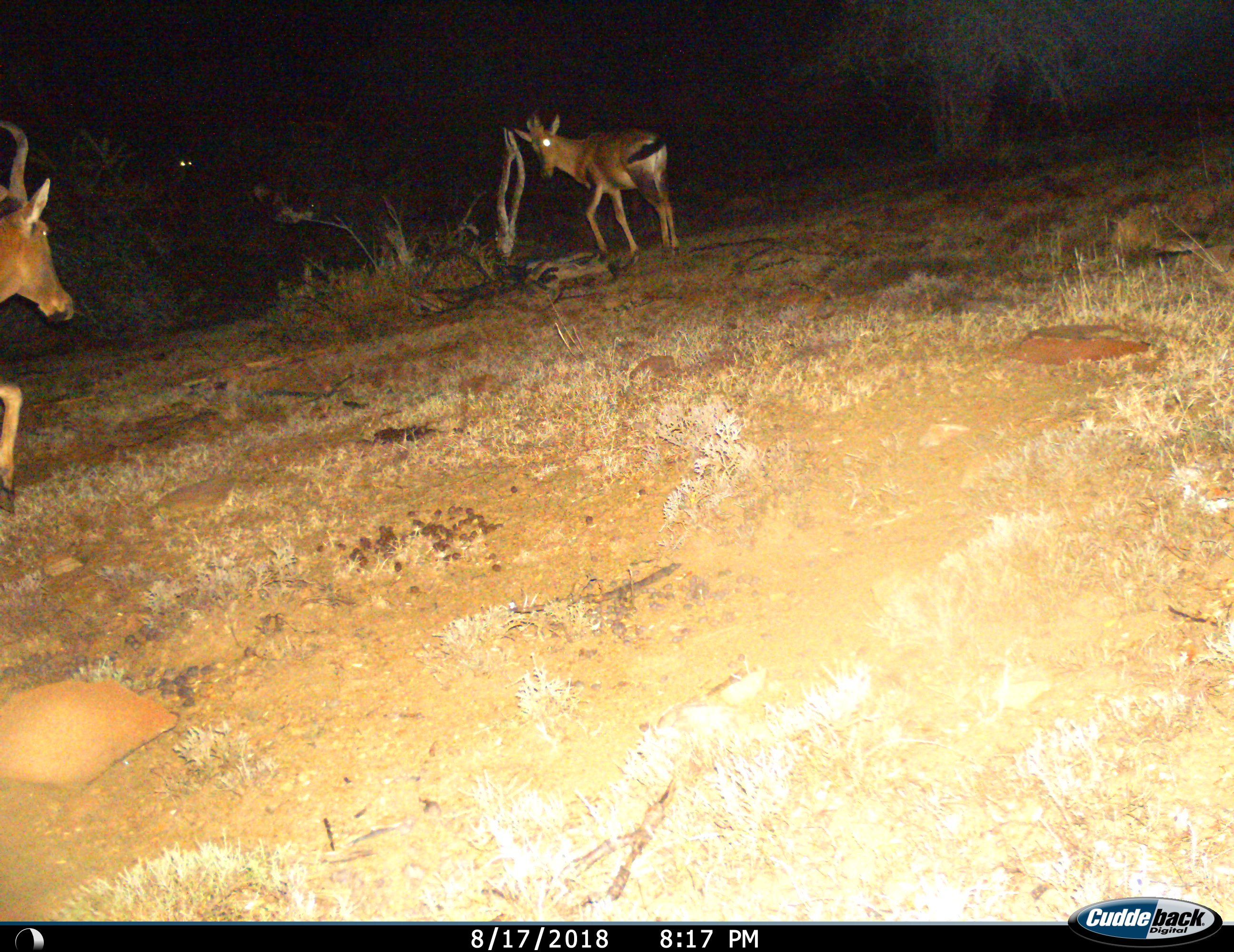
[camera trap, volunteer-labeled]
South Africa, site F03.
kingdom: Animalia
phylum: Chordata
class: Mammalia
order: Artiodactyla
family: Bovidae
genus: Alcelaphus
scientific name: Alcelaphus buselaphus caama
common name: red hartebeest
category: hartebeestred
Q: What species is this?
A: Hartebeestred (red hartebeest) (Alcelaphus buselaphus caama).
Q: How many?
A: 2.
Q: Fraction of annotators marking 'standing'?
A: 57%.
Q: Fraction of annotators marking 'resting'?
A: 0%.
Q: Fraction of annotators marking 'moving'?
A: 71%.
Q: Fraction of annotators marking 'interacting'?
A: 0%.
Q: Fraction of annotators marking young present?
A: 0%.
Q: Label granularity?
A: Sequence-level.